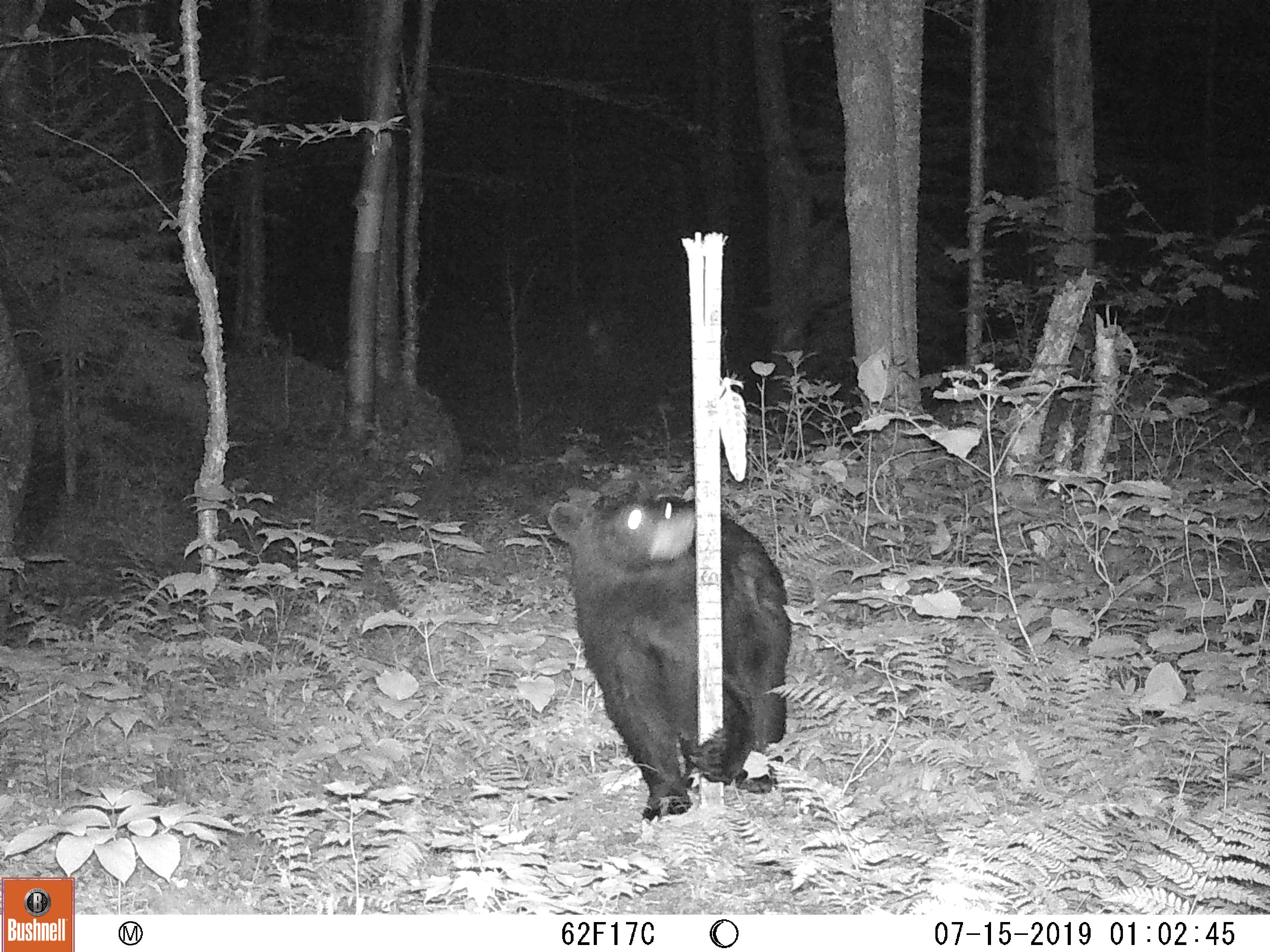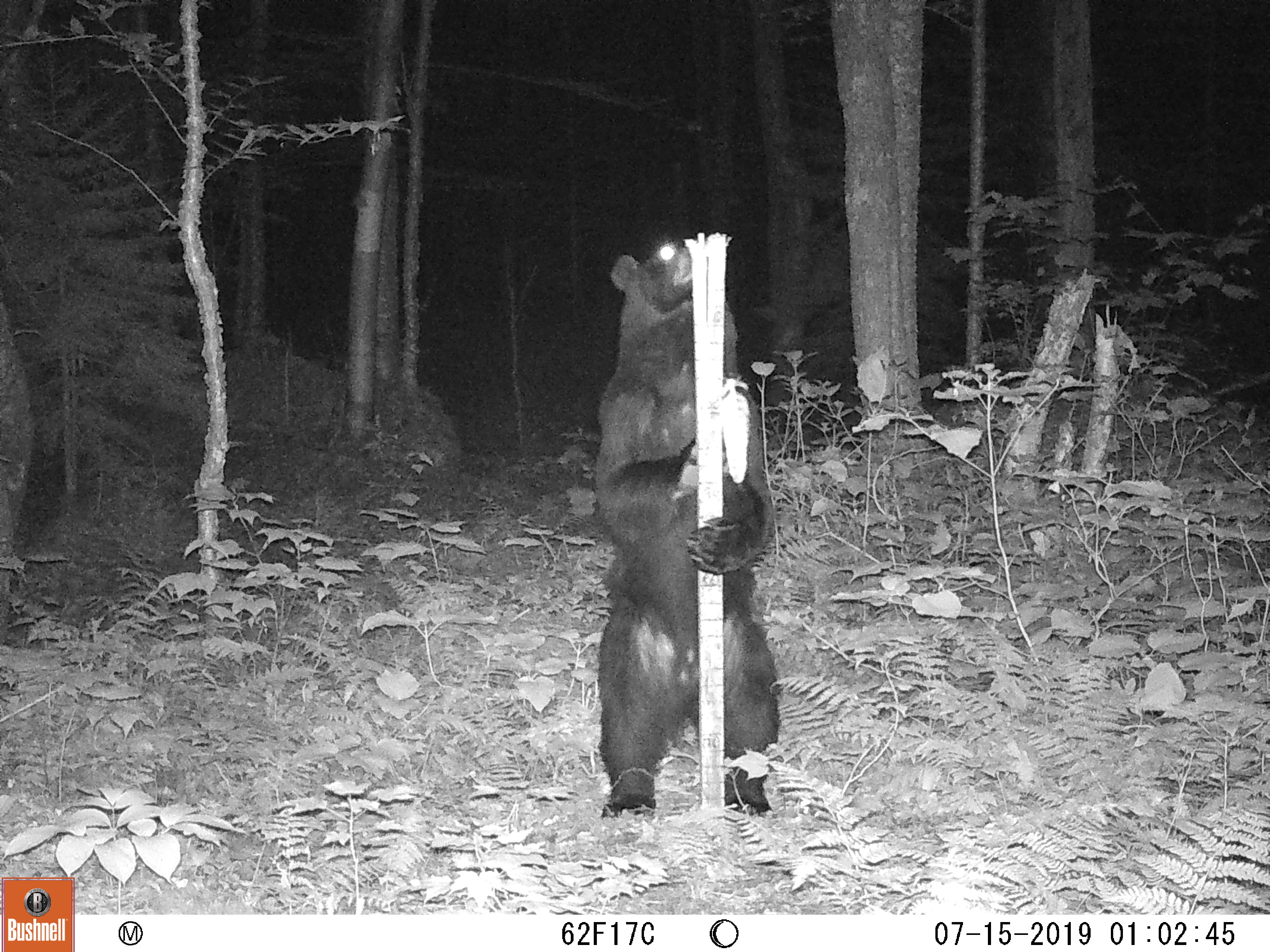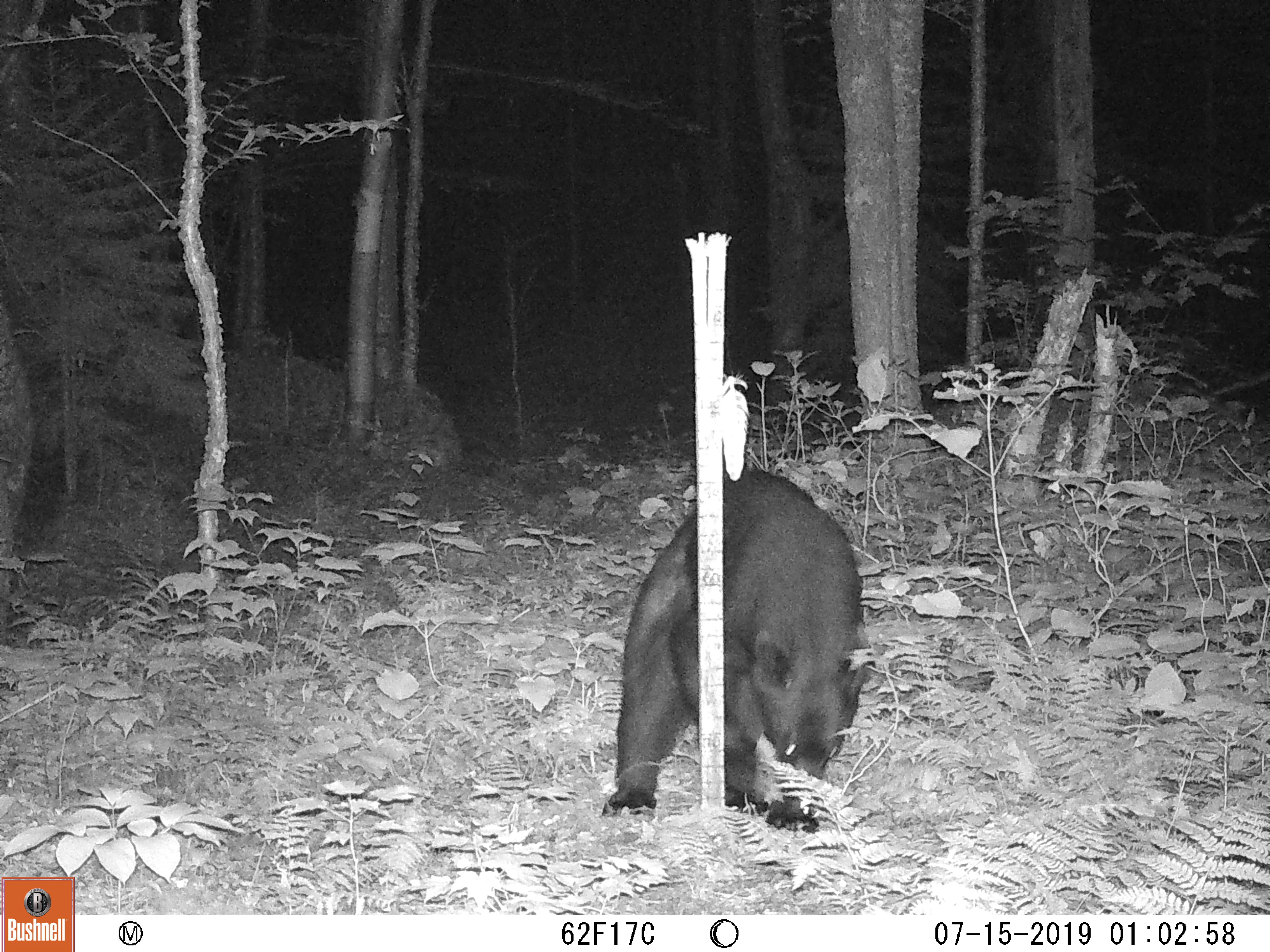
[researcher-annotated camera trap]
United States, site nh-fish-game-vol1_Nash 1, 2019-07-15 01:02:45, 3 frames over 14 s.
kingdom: Animalia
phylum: Chordata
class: Mammalia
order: Carnivora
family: Ursidae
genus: Ursus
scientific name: Ursus americanus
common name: black bear